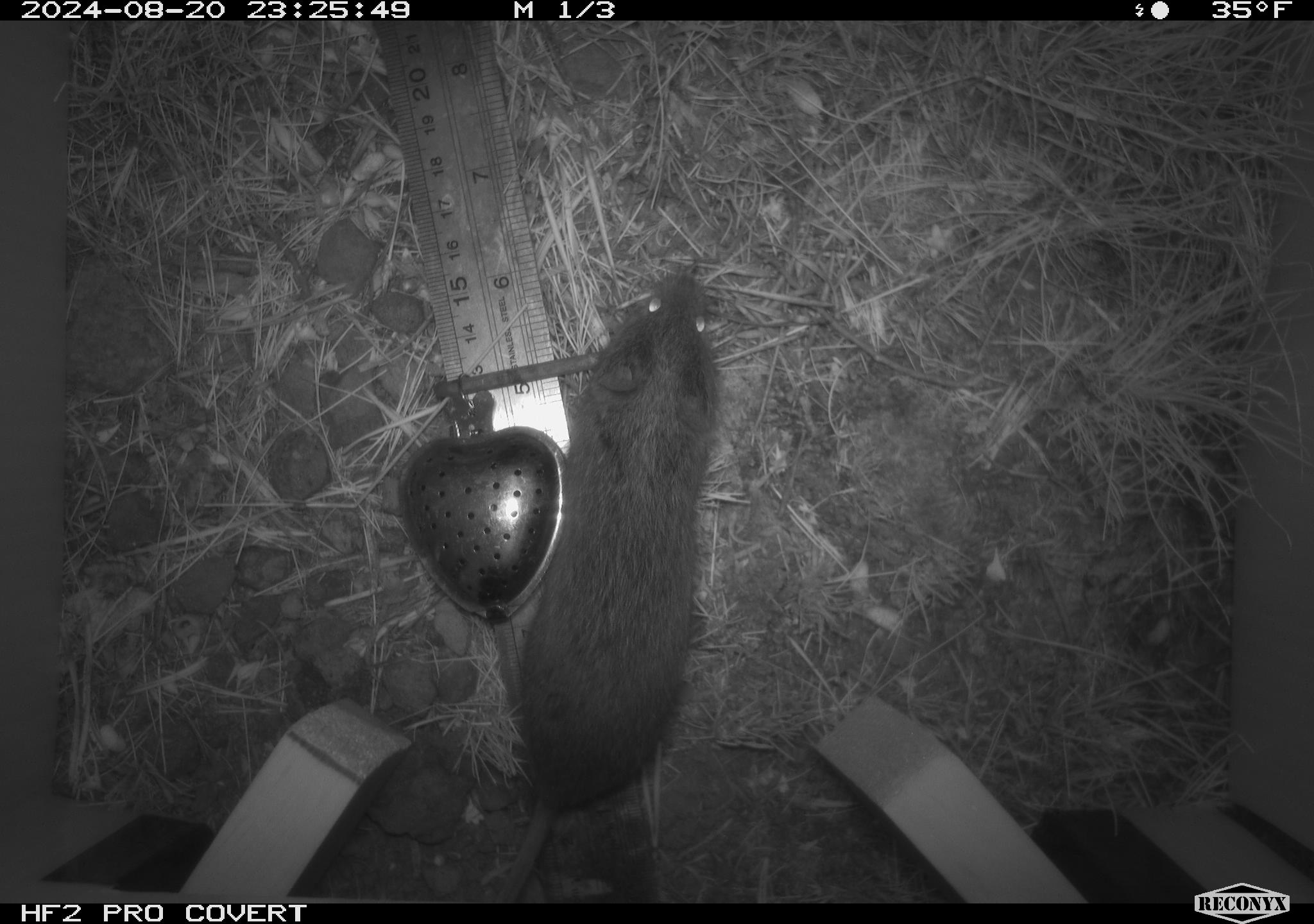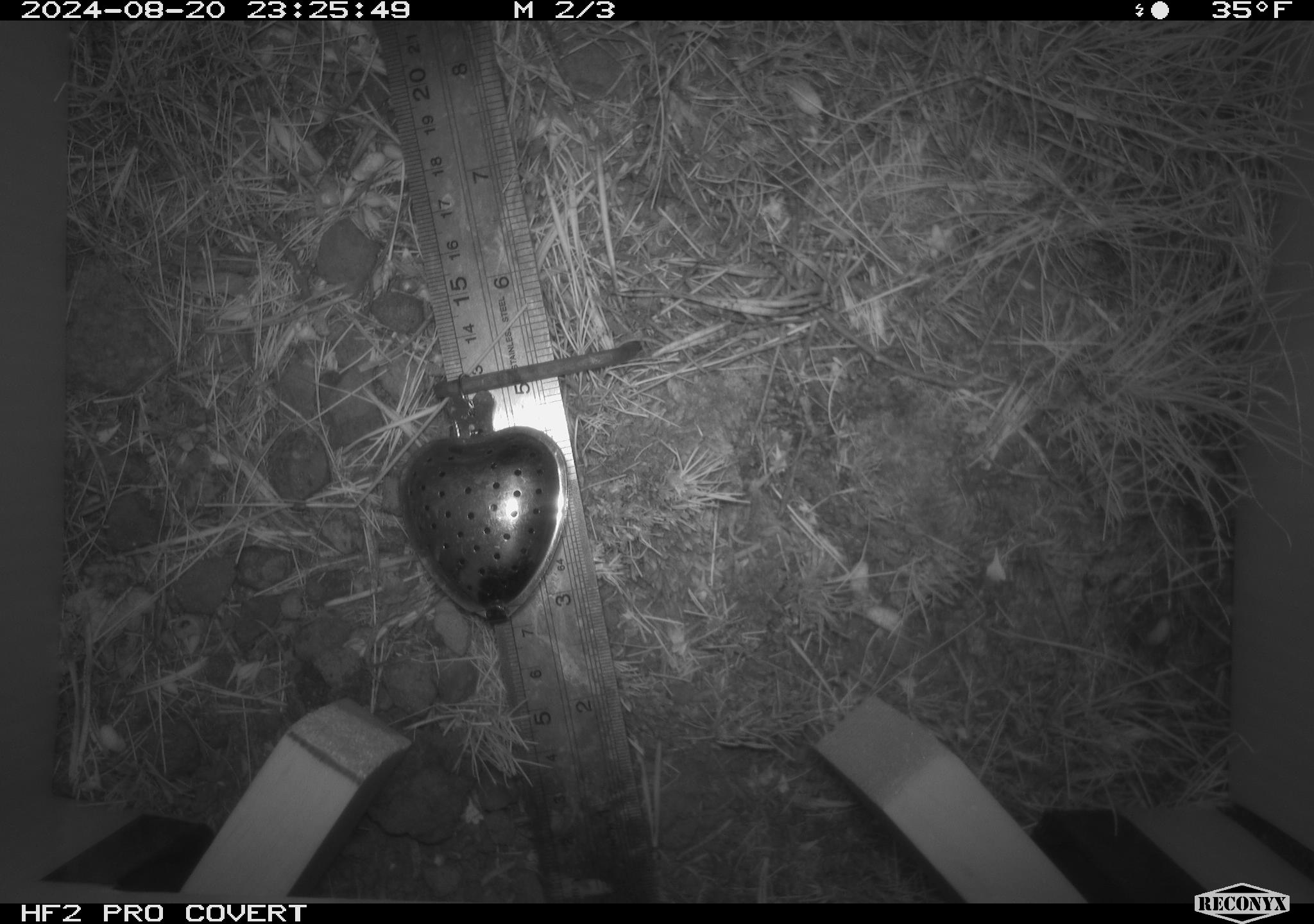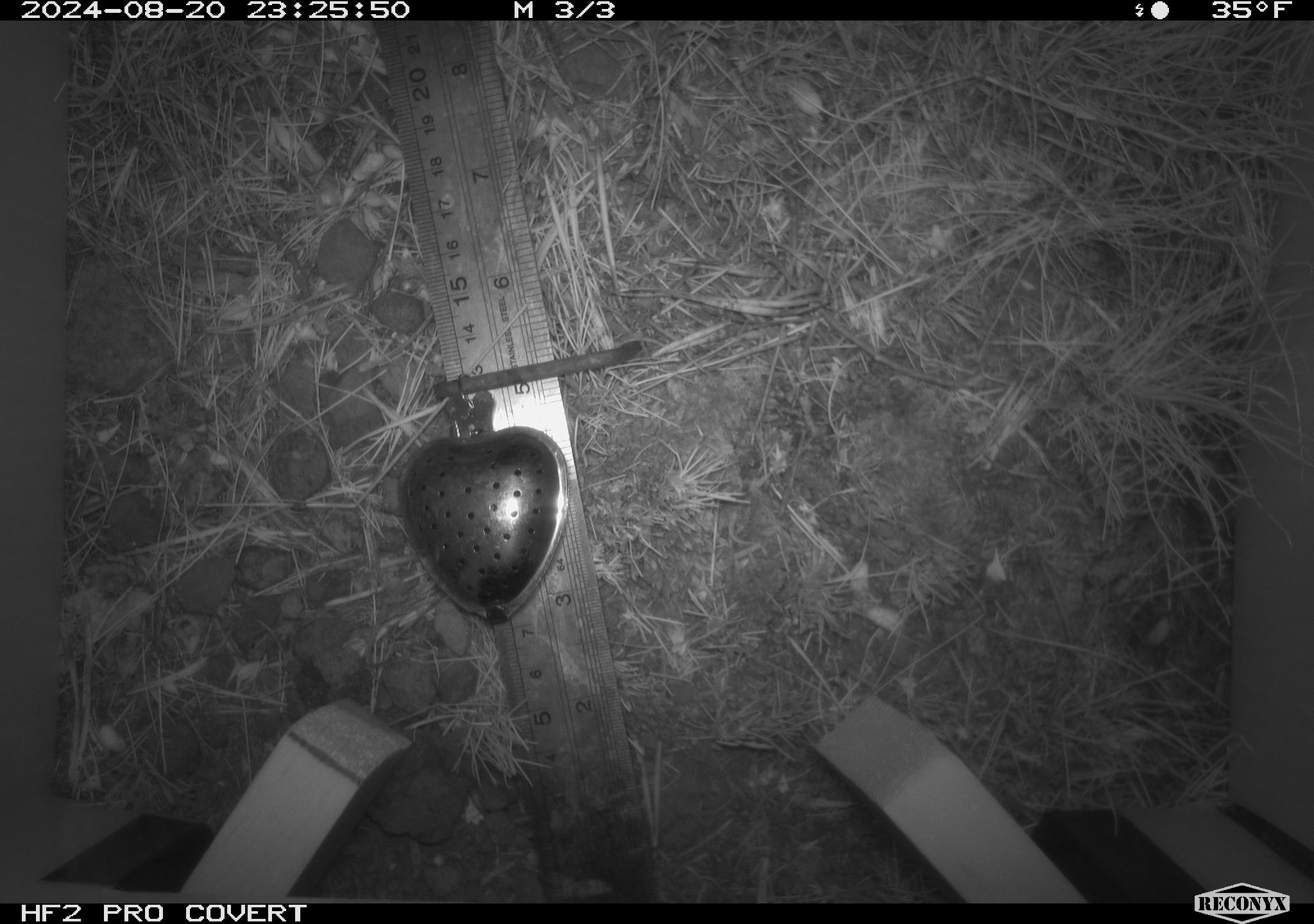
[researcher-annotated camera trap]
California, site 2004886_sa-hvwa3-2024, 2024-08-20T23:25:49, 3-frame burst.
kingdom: Animalia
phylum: Chordata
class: Mammalia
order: Rodentia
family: Cricetidae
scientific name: Arvicolinae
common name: voles, lemmings, and muskrats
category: arvicolinae subfamily